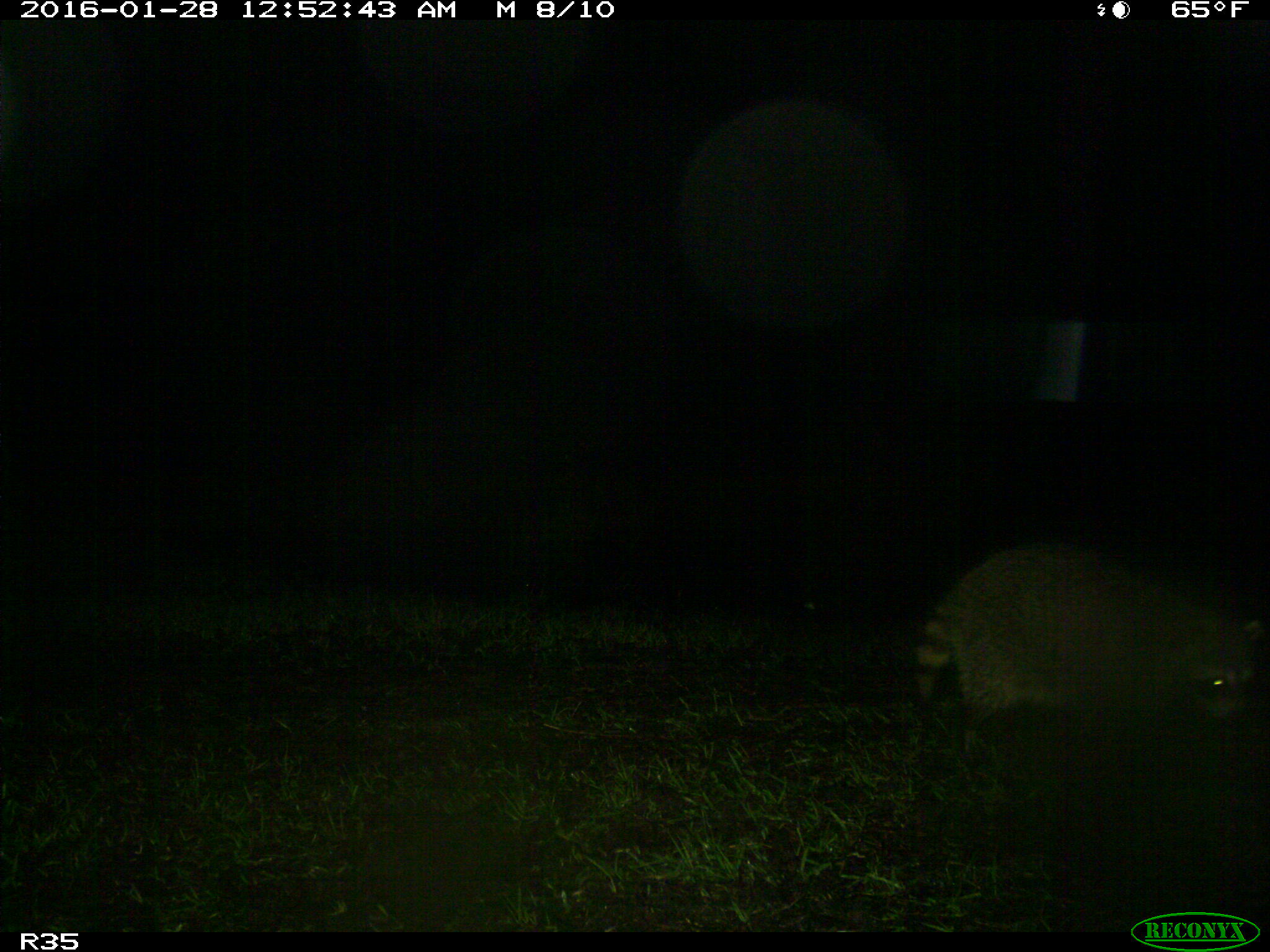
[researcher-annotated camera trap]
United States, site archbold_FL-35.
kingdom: Animalia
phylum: Chordata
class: Mammalia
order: Carnivora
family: Procyonidae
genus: Procyon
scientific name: Procyon lotor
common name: common raccoon